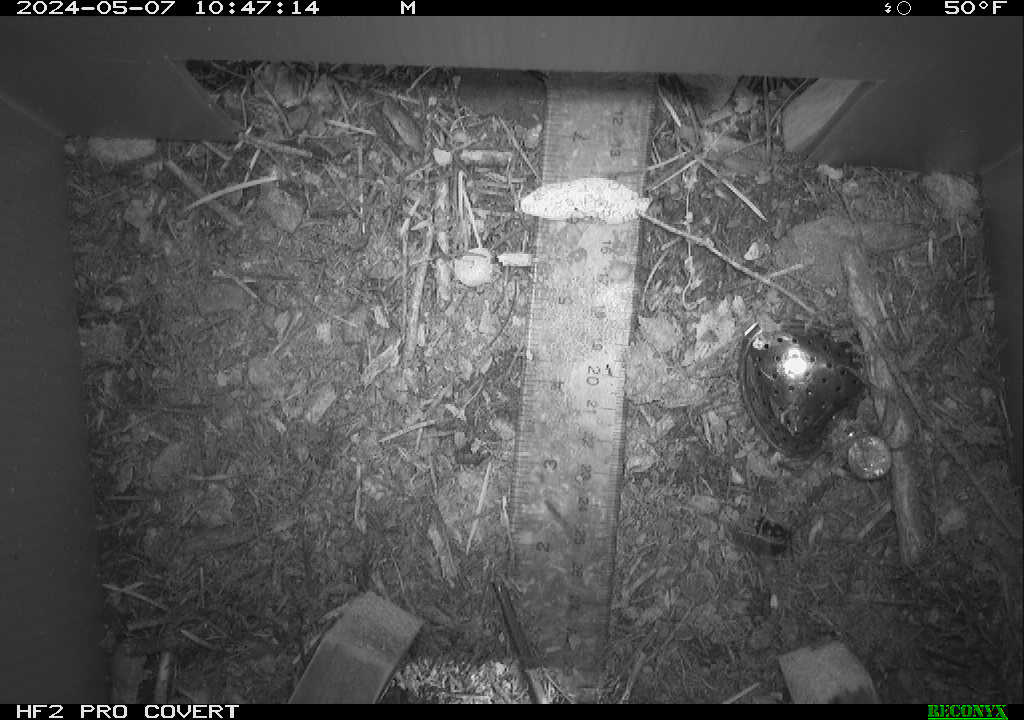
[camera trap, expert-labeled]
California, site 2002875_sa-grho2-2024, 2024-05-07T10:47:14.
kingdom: Animalia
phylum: Arthropoda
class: Insecta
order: Hymenoptera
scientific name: Hymenoptera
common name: ants, bees, wasps, and sawflies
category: hymenoptera order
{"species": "hymenoptera order (ants, bees, wasps, and sawflies) (Hymenoptera)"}